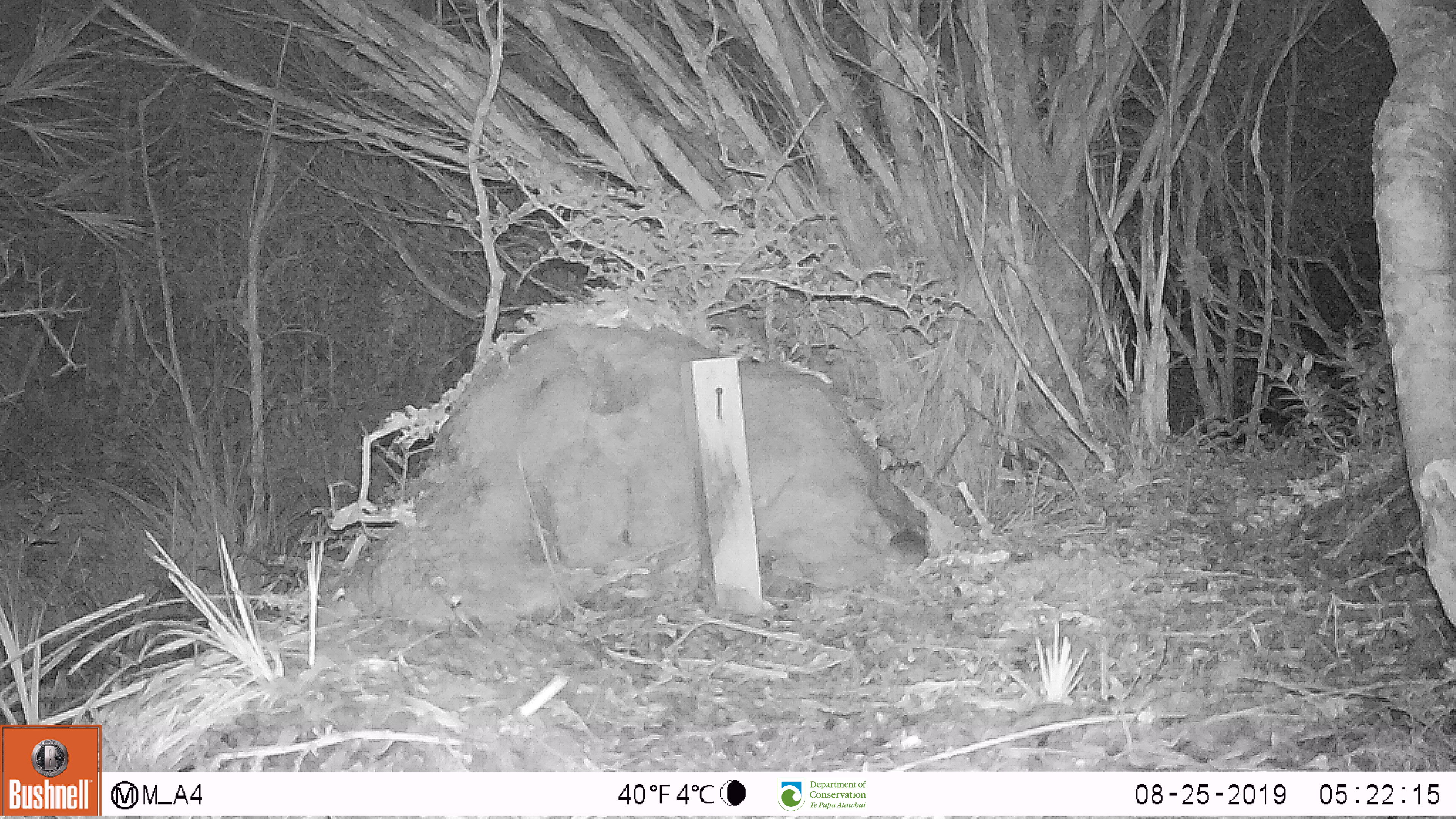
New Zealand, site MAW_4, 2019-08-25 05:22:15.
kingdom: Animalia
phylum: Chordata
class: Mammalia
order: Rodentia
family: Muridae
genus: Mus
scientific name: Mus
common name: mouse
Mouse (Mus).